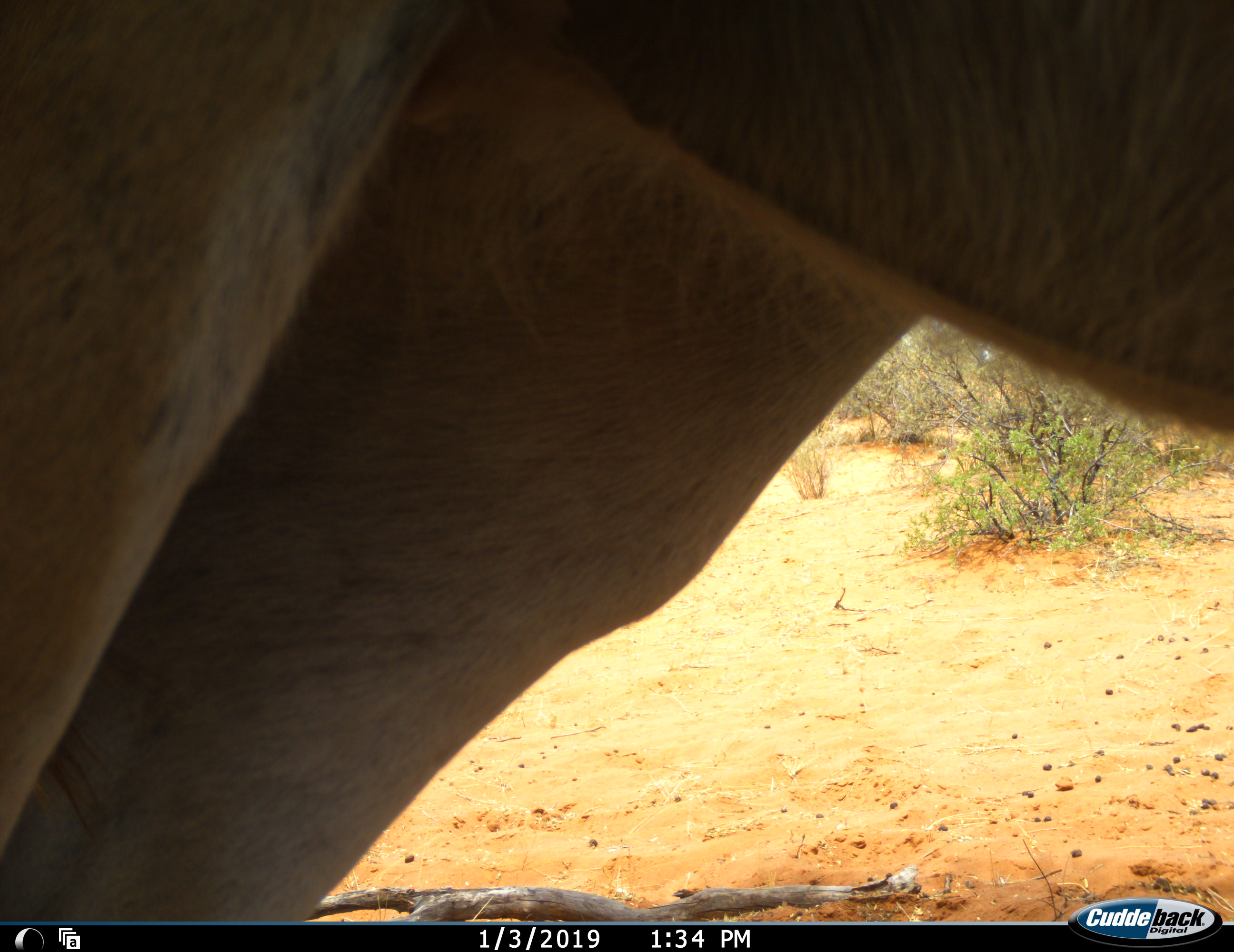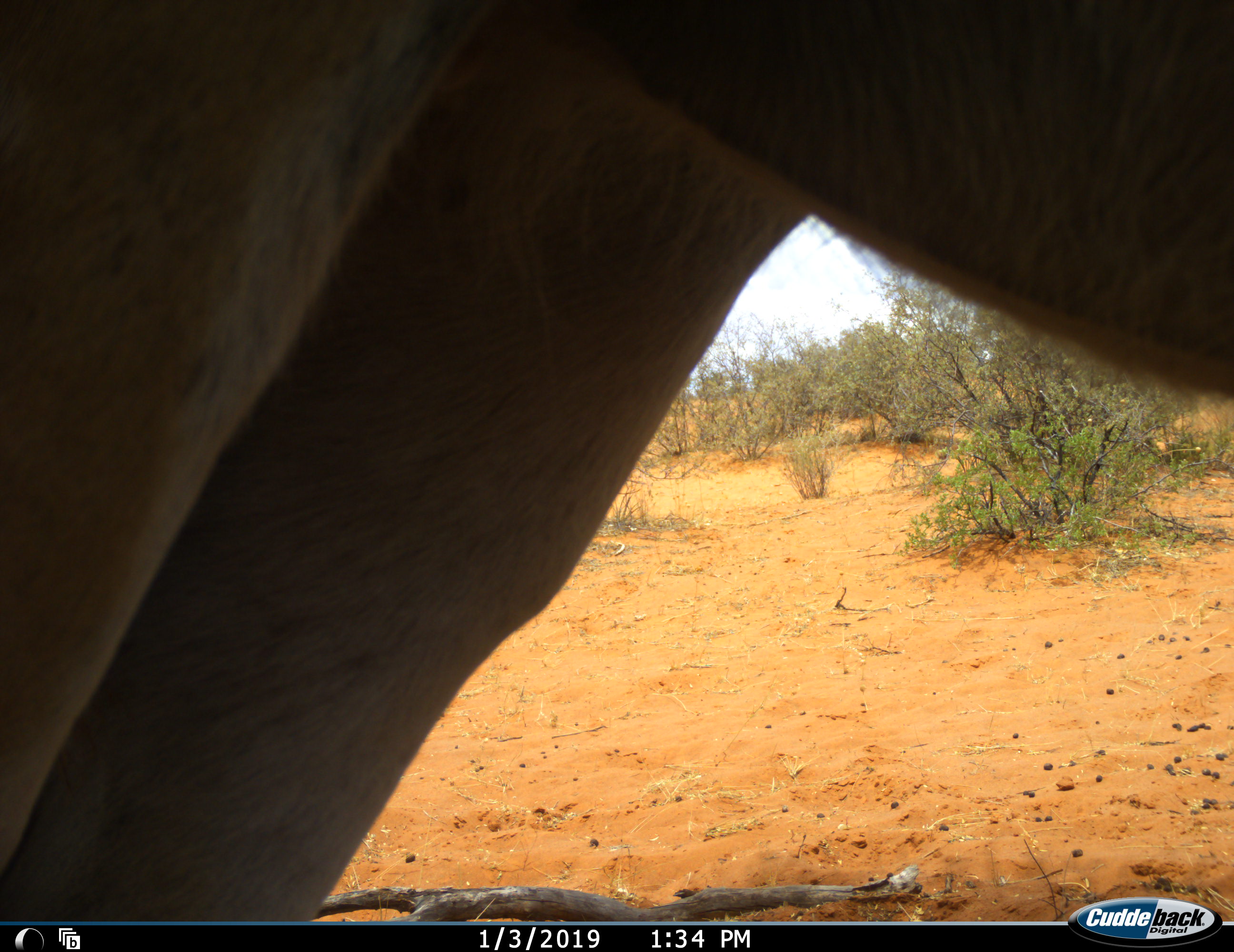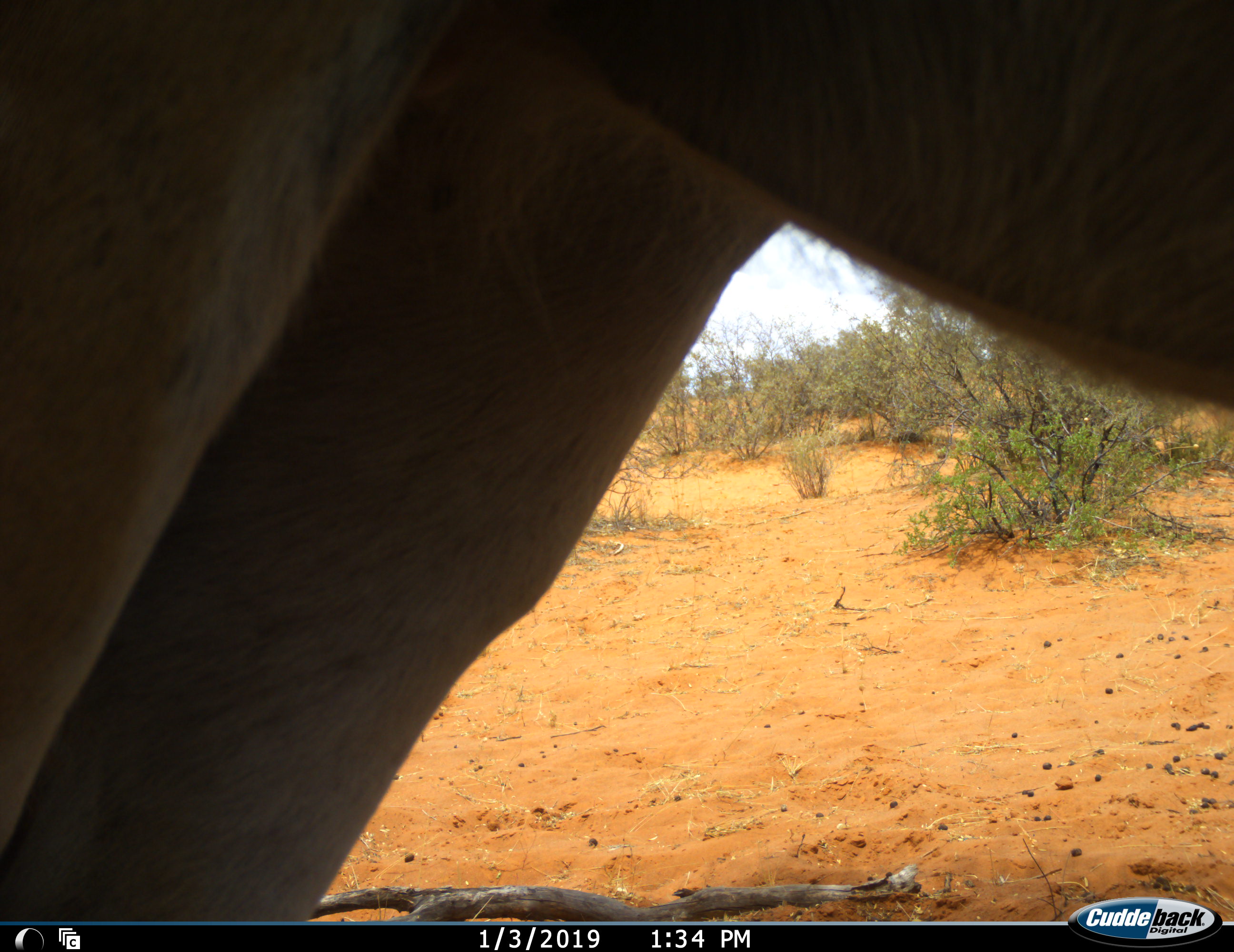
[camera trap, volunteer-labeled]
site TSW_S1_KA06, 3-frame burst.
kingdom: Animalia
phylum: Chordata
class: Mammalia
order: Artiodactyla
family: Bovidae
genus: Tragelaphus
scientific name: Tragelaphus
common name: kudu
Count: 1.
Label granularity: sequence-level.